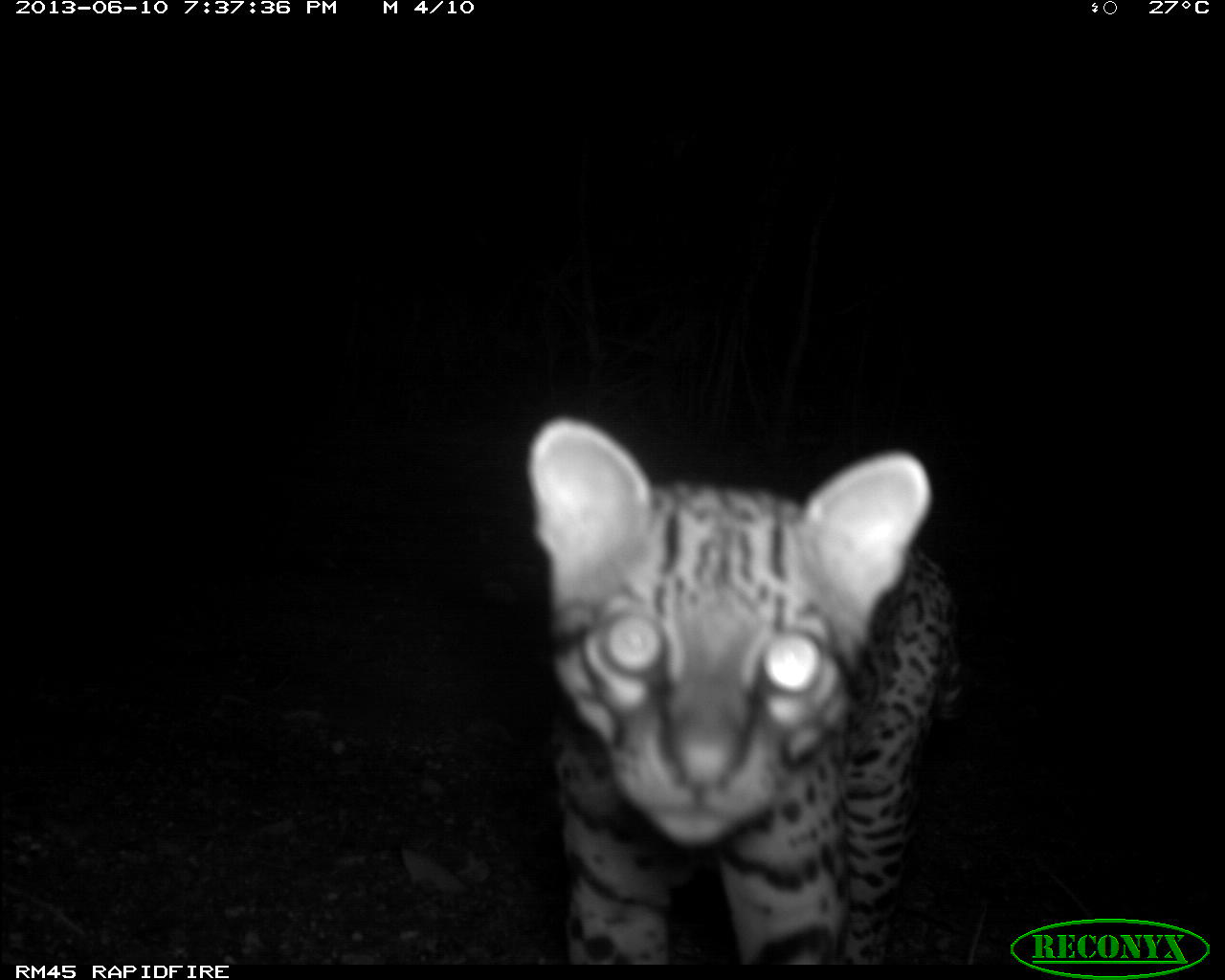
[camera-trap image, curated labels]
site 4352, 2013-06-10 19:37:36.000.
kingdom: Animalia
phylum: Chordata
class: Mammalia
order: Carnivora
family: Felidae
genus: Leopardus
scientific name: Leopardus pardalis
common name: ocelot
Leopardus pardalis (ocelot), count 1.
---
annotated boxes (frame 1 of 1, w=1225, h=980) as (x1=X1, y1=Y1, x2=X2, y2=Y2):
leopardus pardalis: (x1=520, y1=413, x2=960, y2=959)